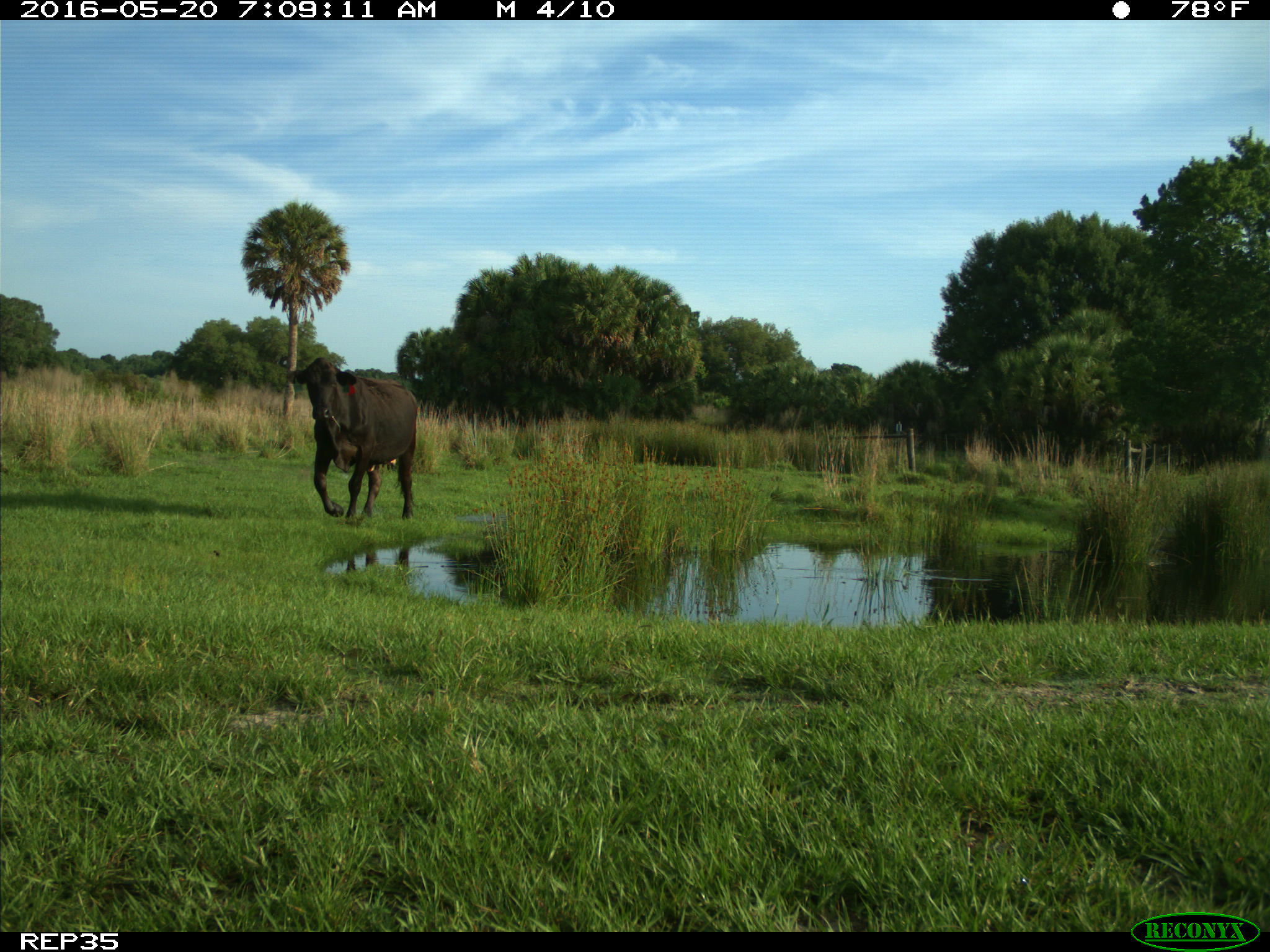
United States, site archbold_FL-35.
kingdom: Animalia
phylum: Chordata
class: Mammalia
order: Artiodactyla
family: Bovidae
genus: Bos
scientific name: Bos taurus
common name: domestic cow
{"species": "Bos taurus (domestic cow)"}